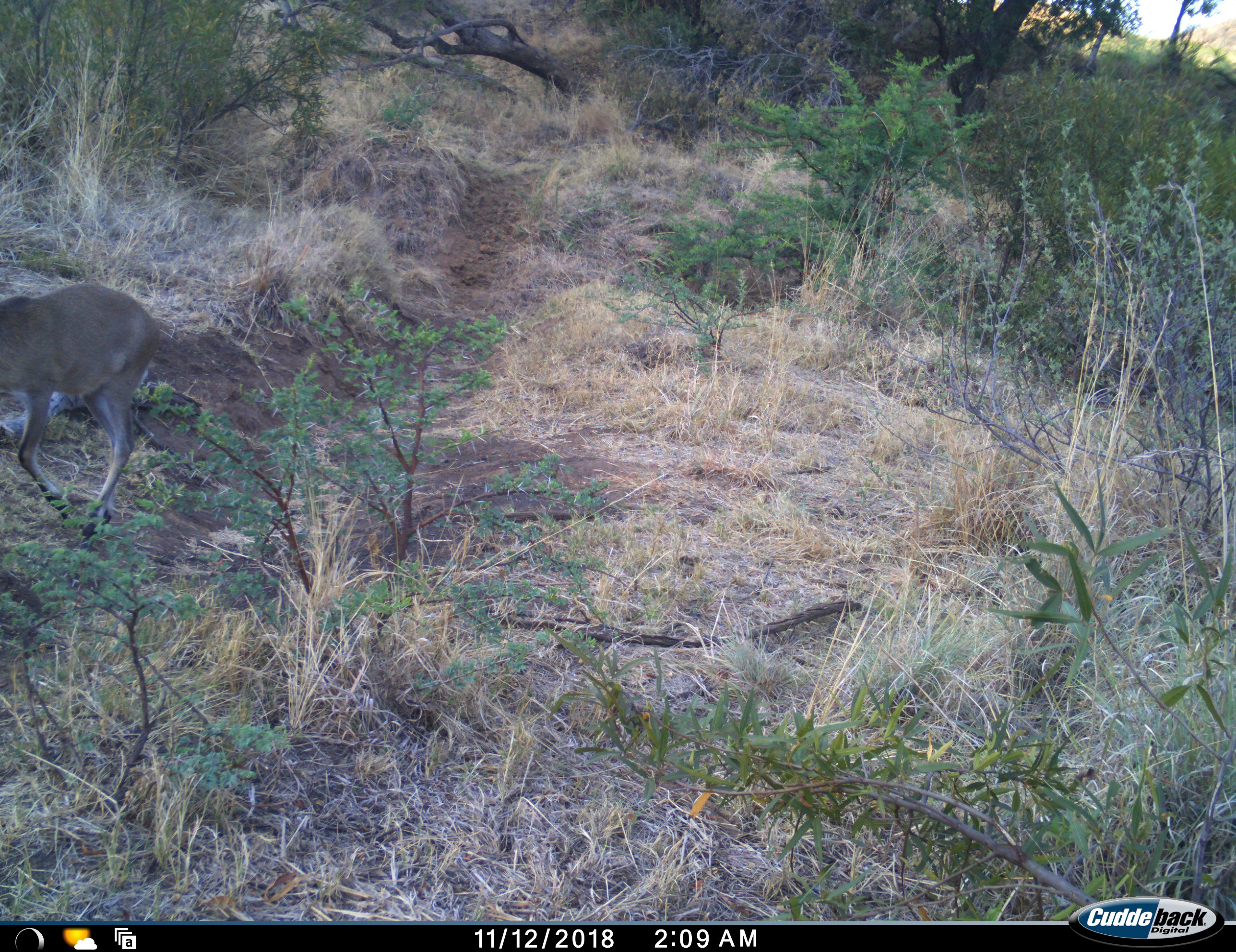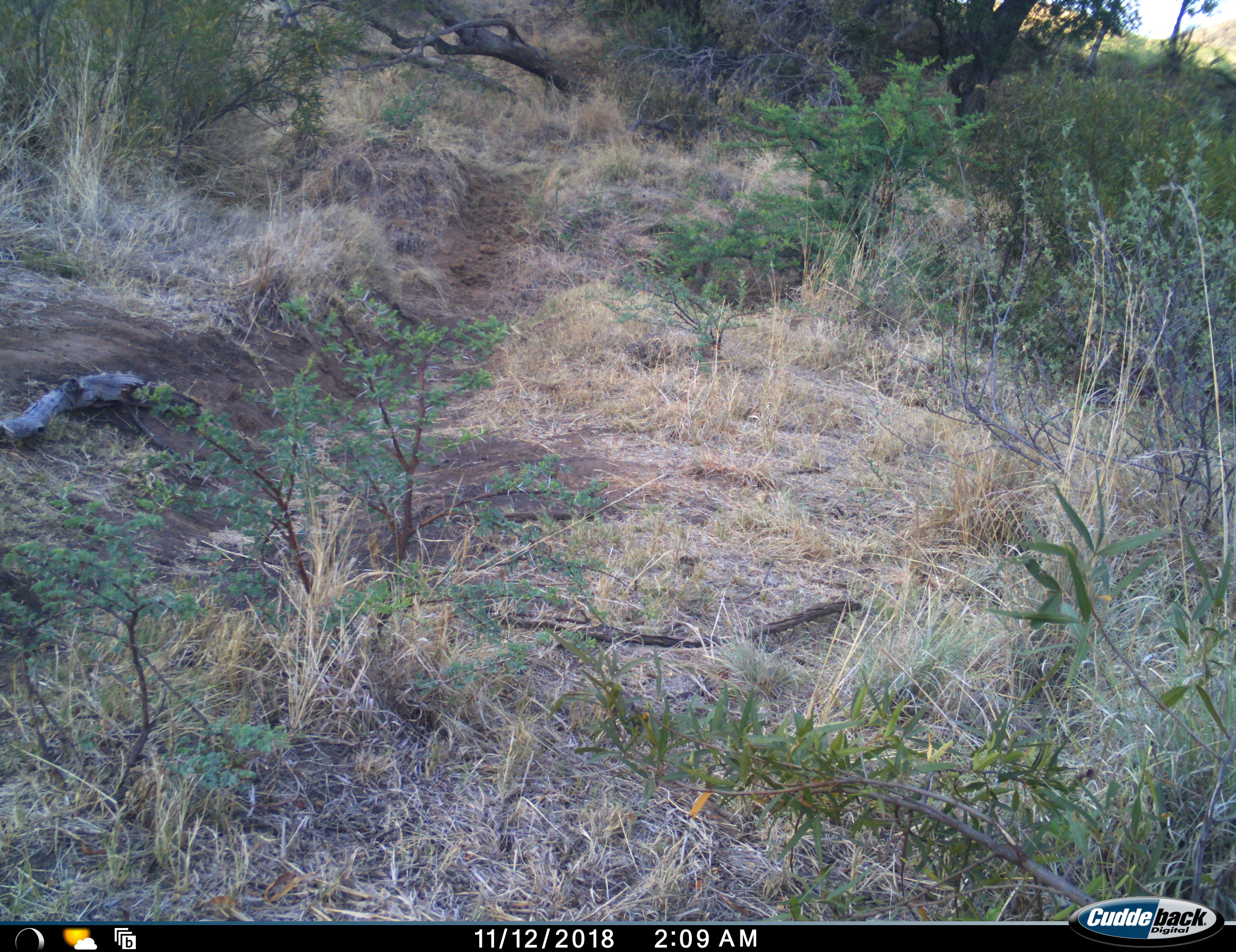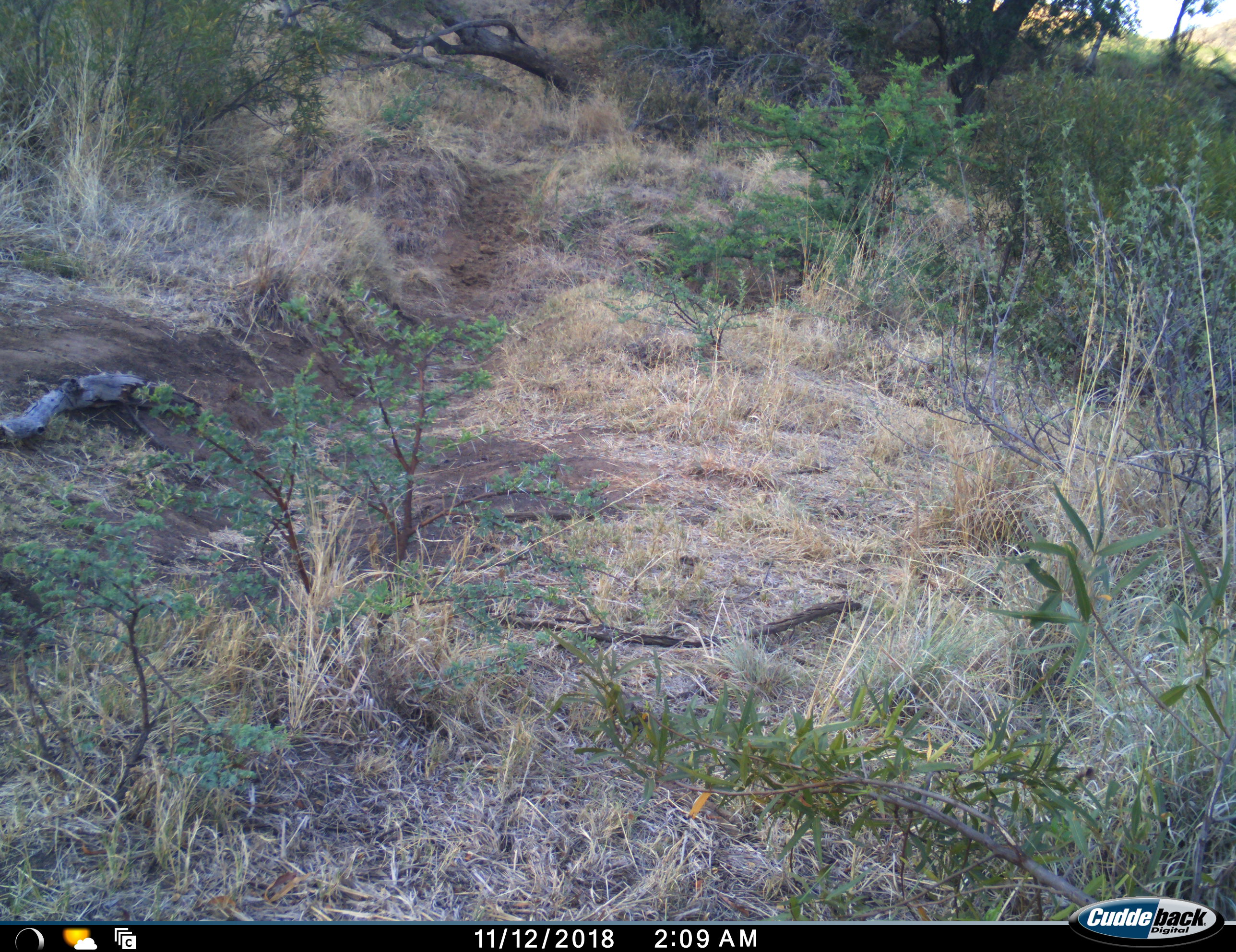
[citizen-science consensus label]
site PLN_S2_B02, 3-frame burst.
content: unidentified animal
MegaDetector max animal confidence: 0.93